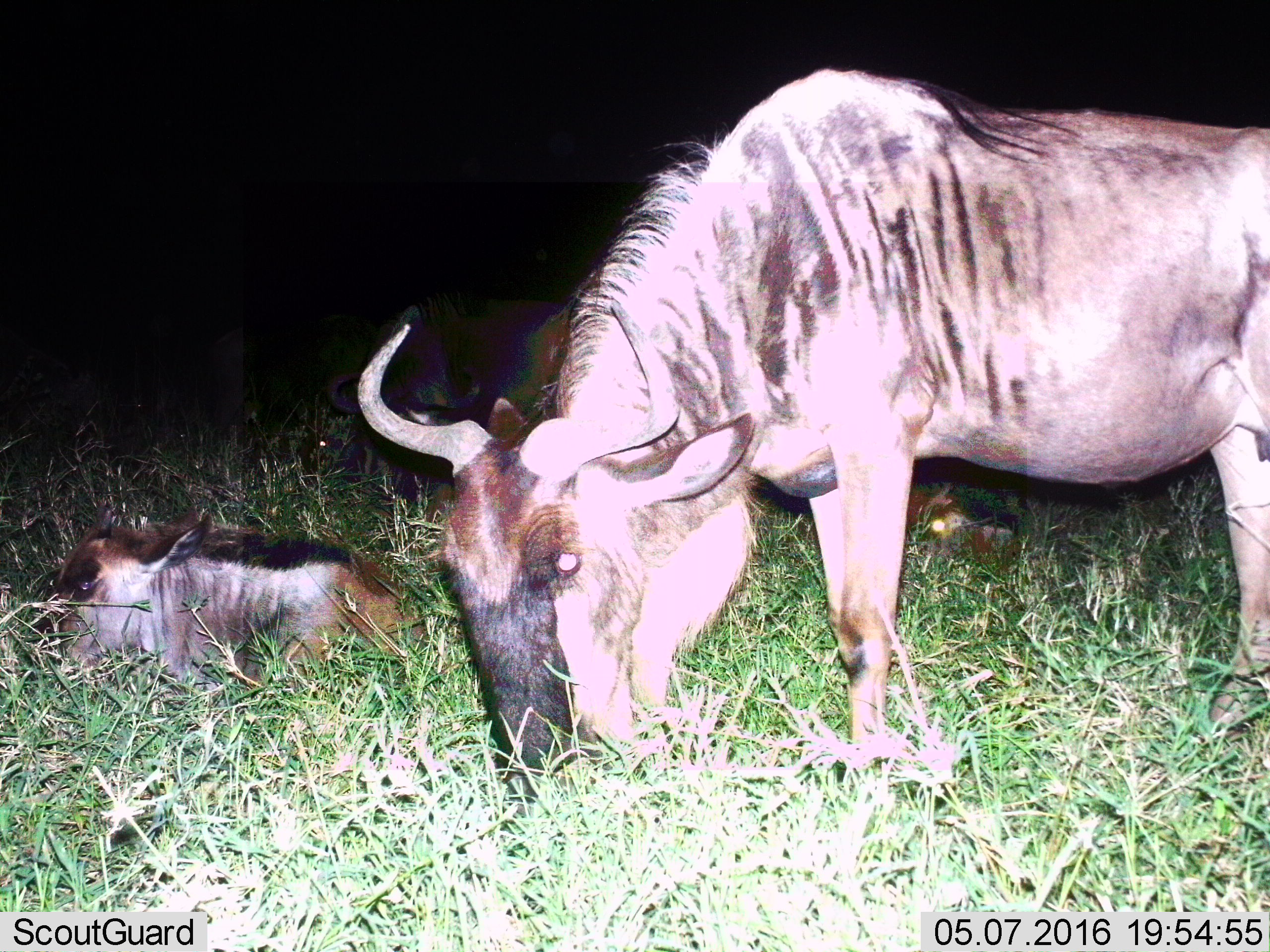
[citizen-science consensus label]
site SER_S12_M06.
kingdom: Animalia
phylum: Chordata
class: Mammalia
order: Artiodactyla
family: Bovidae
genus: Connochaetes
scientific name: Connochaetes taurinus taurinus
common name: blue wildebeest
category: wildebeestblue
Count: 2.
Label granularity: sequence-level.